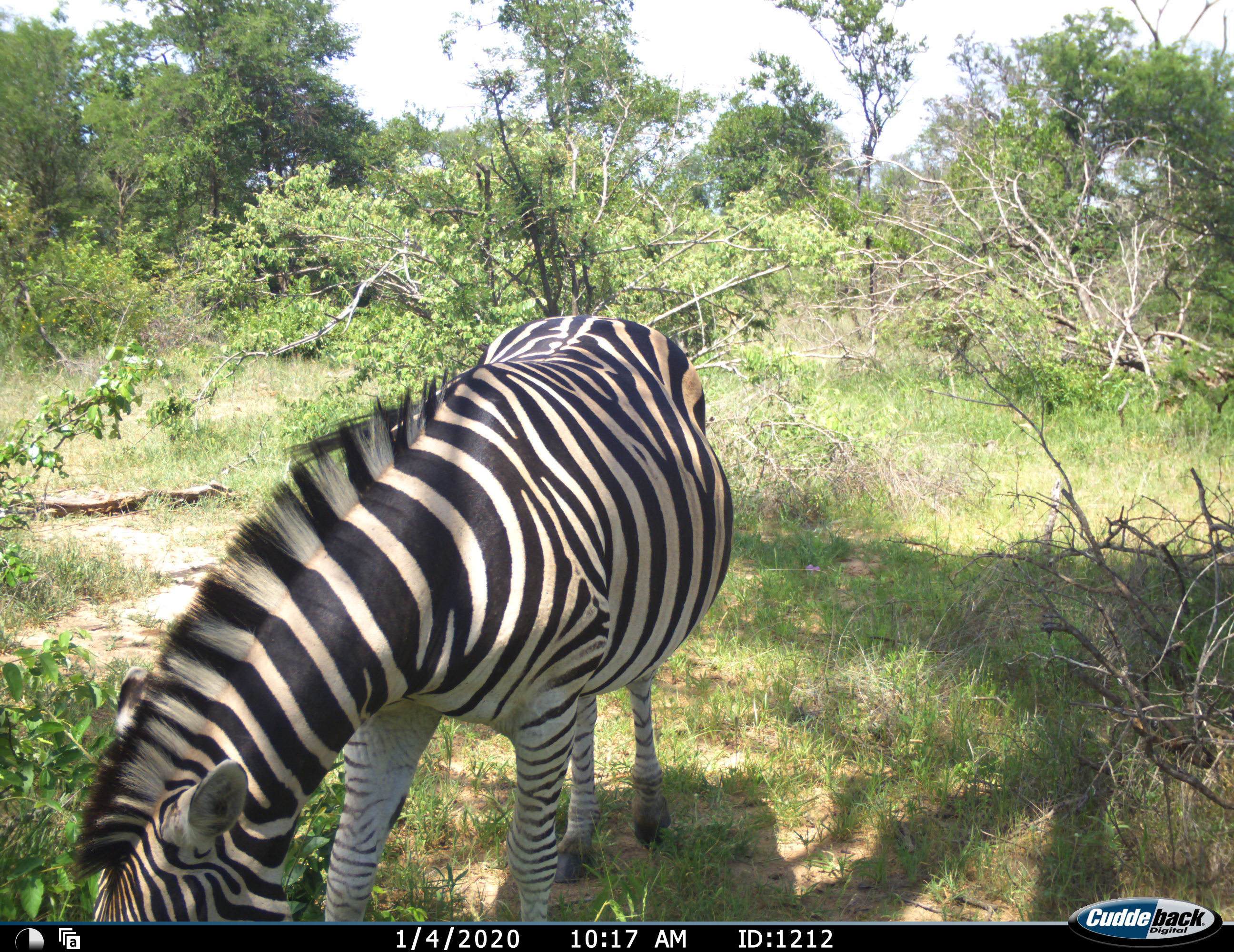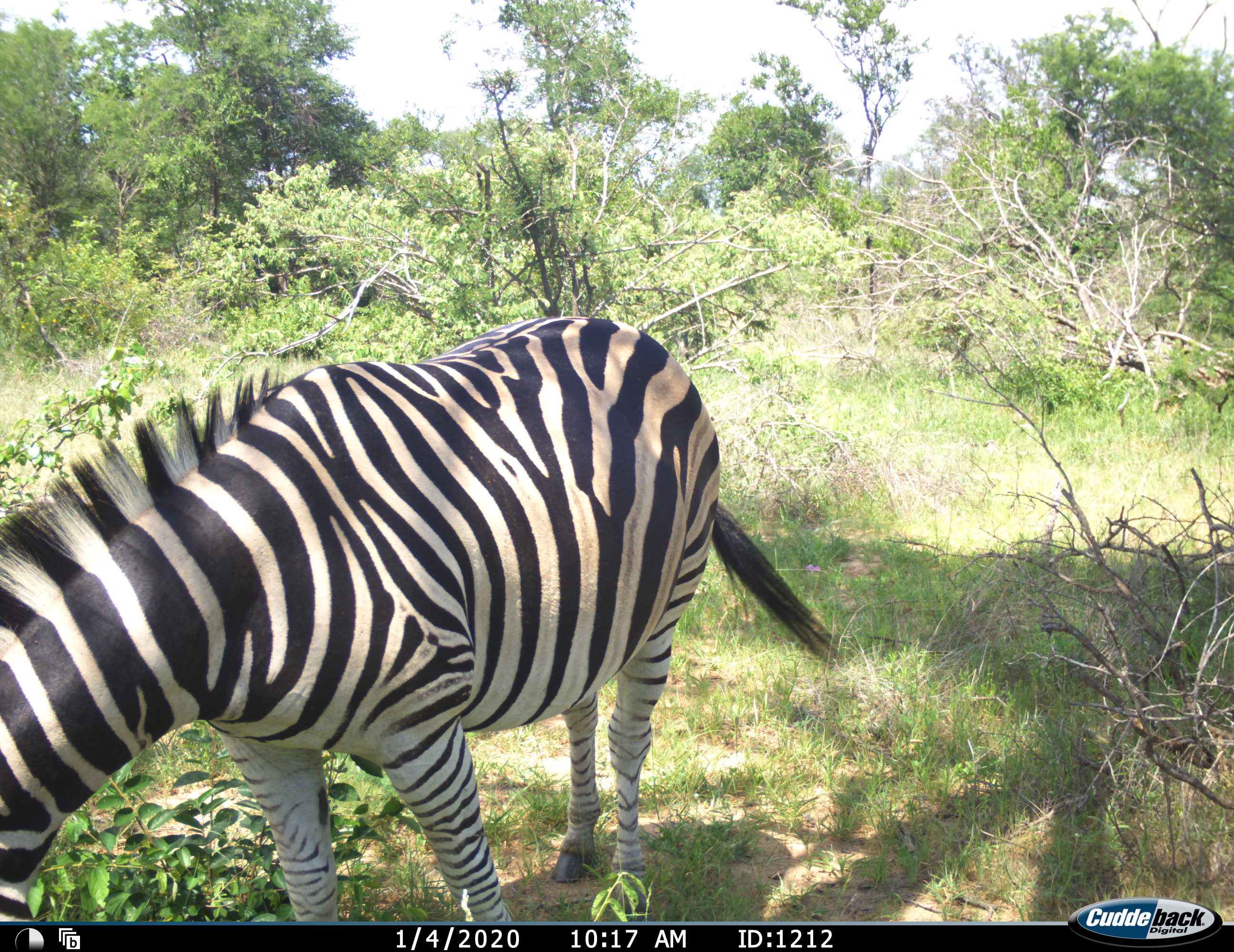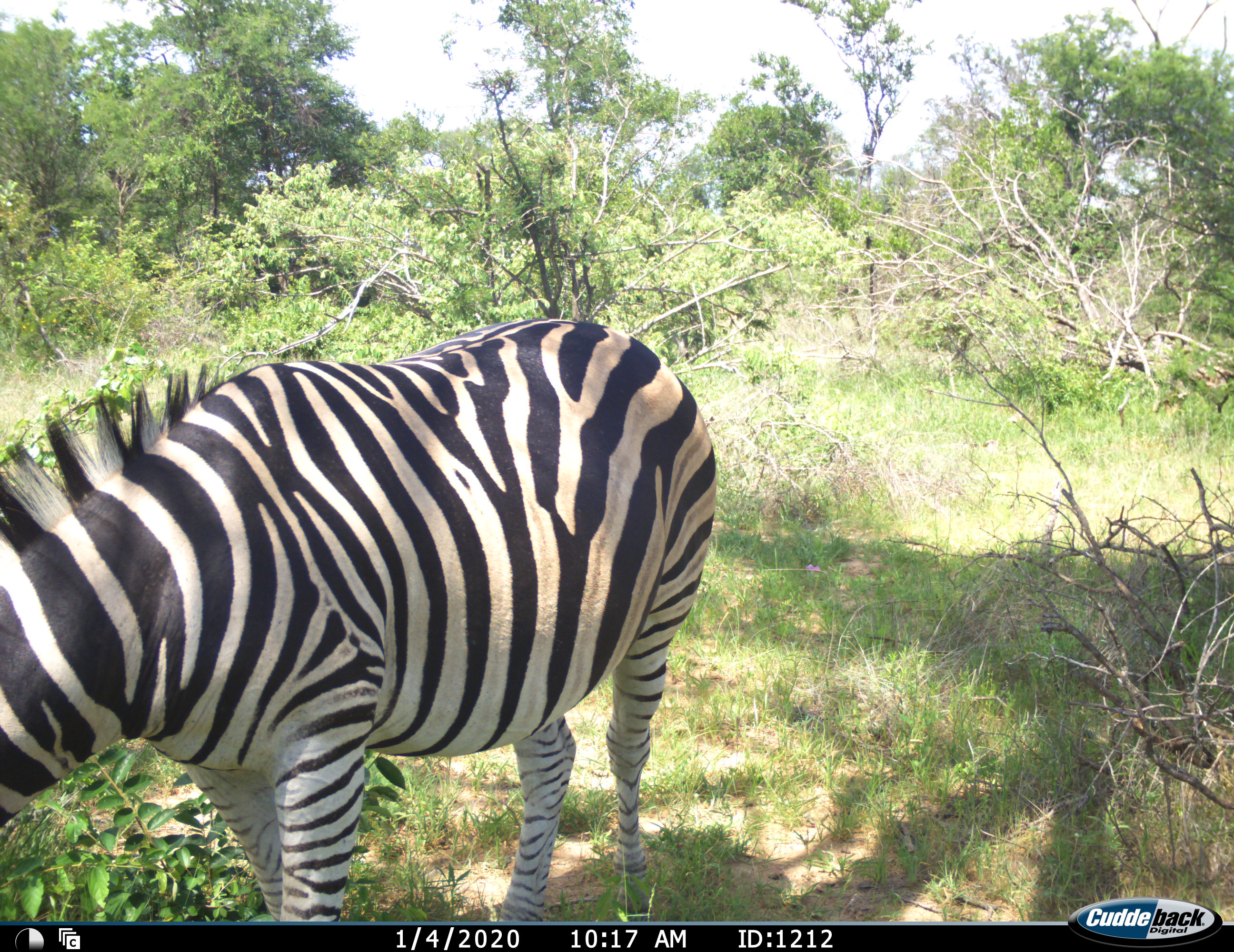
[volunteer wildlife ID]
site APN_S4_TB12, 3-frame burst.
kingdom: Animalia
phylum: Chordata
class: Mammalia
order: Perissodactyla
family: Equidae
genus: Equus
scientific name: Equus quagga burchellii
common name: burchell's zebra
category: zebraburchells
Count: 1.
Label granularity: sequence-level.